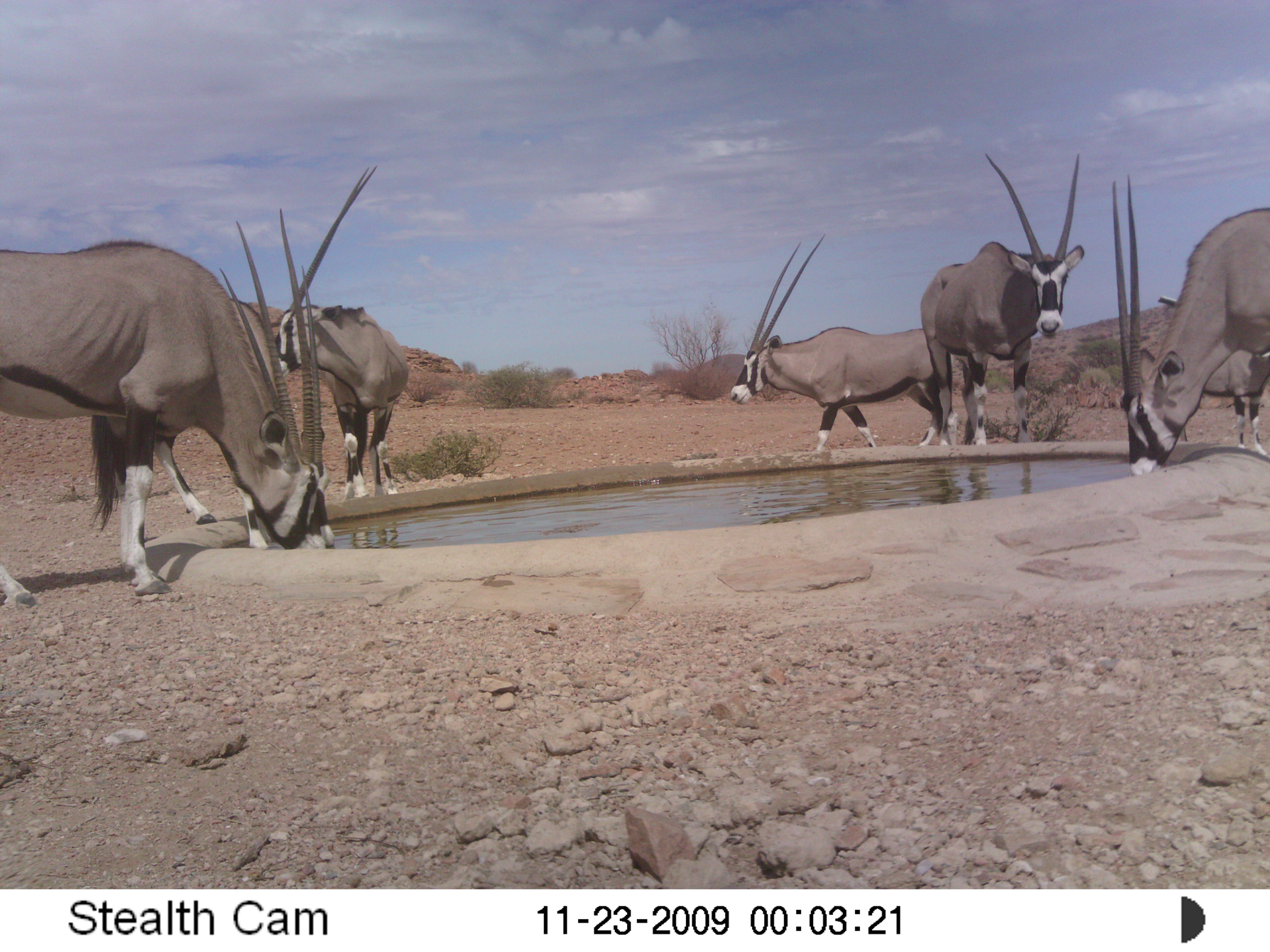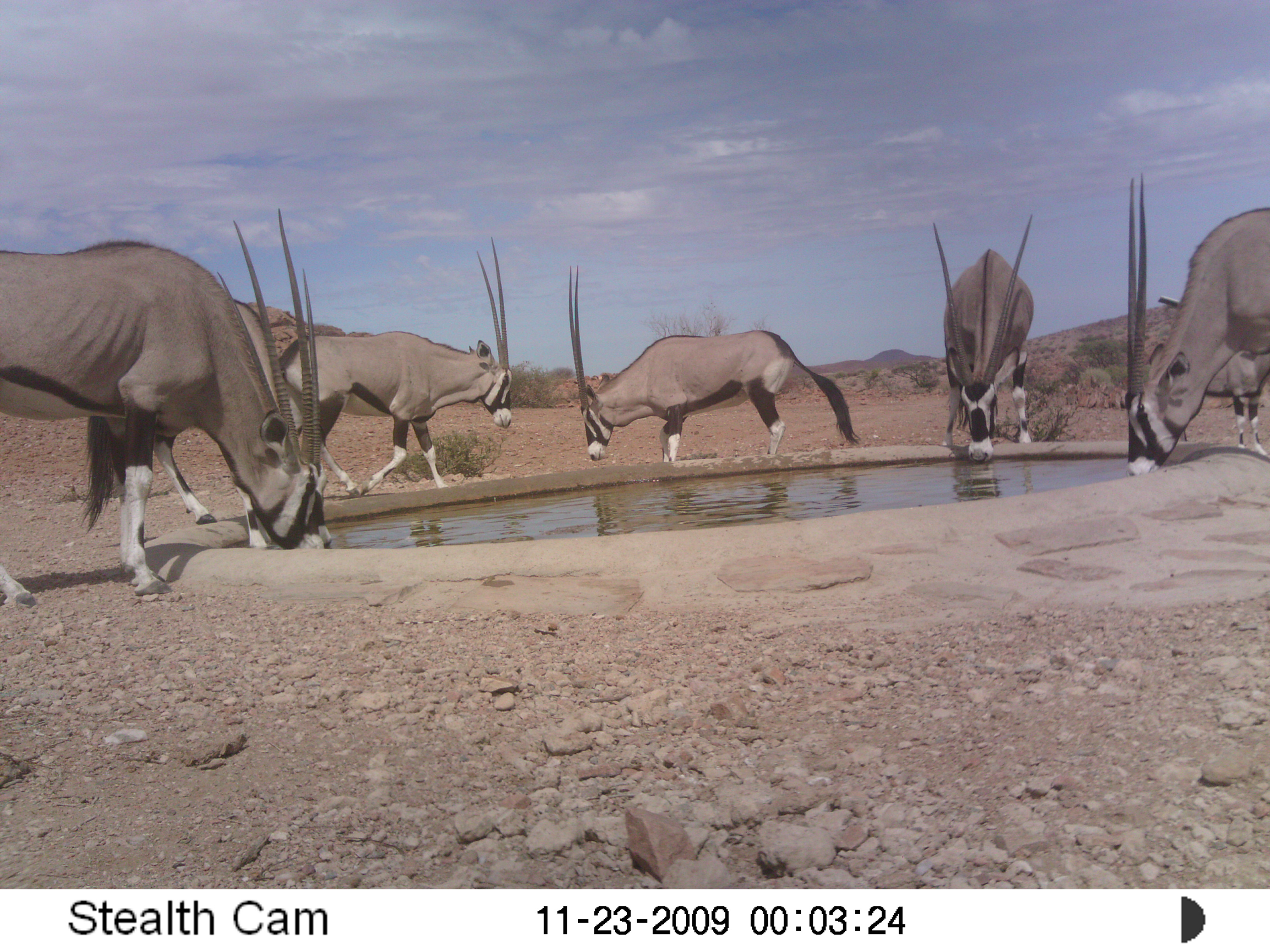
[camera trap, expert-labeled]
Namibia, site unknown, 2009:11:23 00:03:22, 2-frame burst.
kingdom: Animalia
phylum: Chordata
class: Mammalia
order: Artiodactyla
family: Bovidae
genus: Oryx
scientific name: Oryx gazella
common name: gemsbok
Oryx gazella (gemsbok).